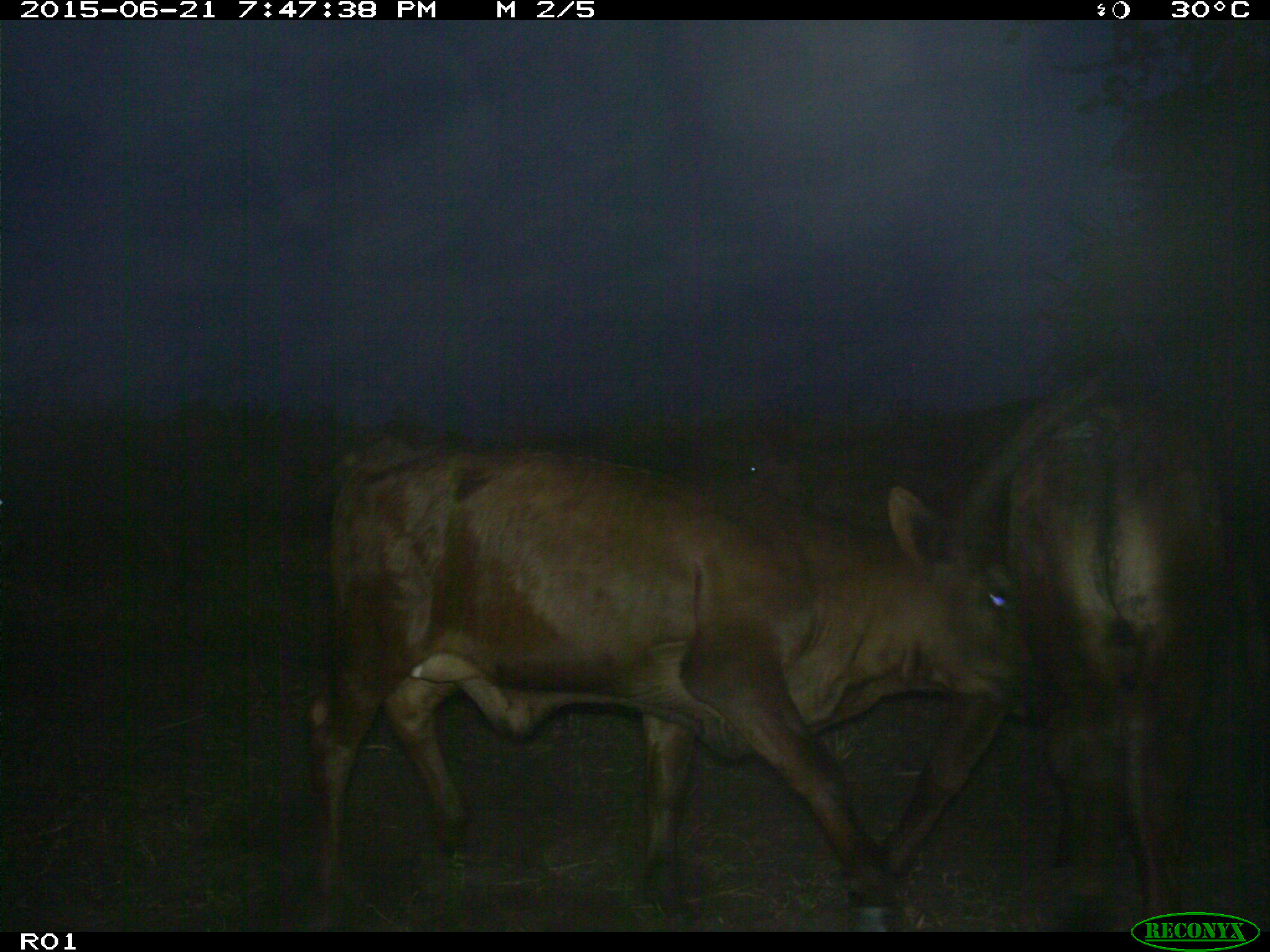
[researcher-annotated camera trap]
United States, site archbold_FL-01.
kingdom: Animalia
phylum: Chordata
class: Mammalia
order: Artiodactyla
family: Bovidae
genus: Bos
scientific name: Bos taurus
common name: domestic cow